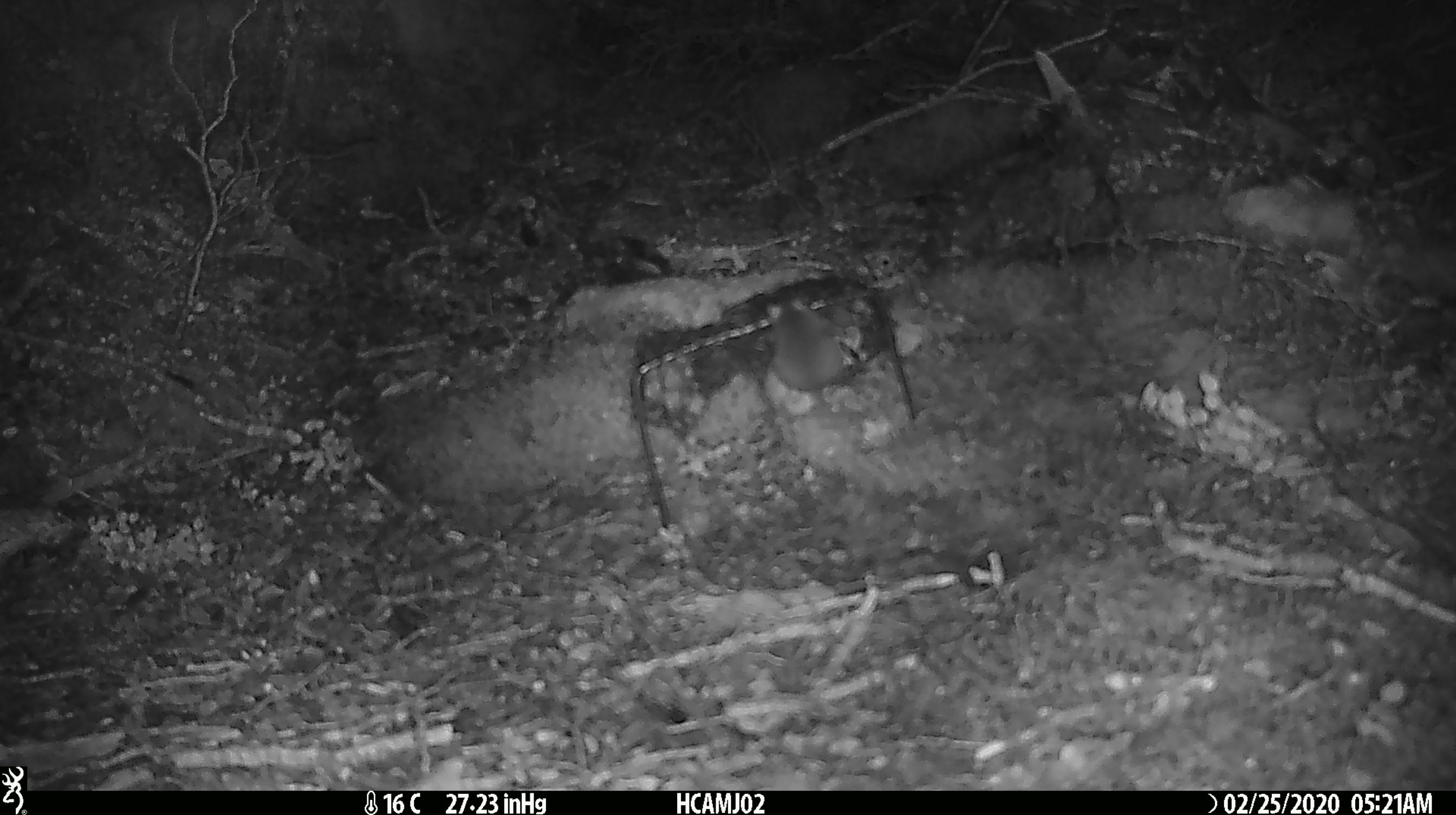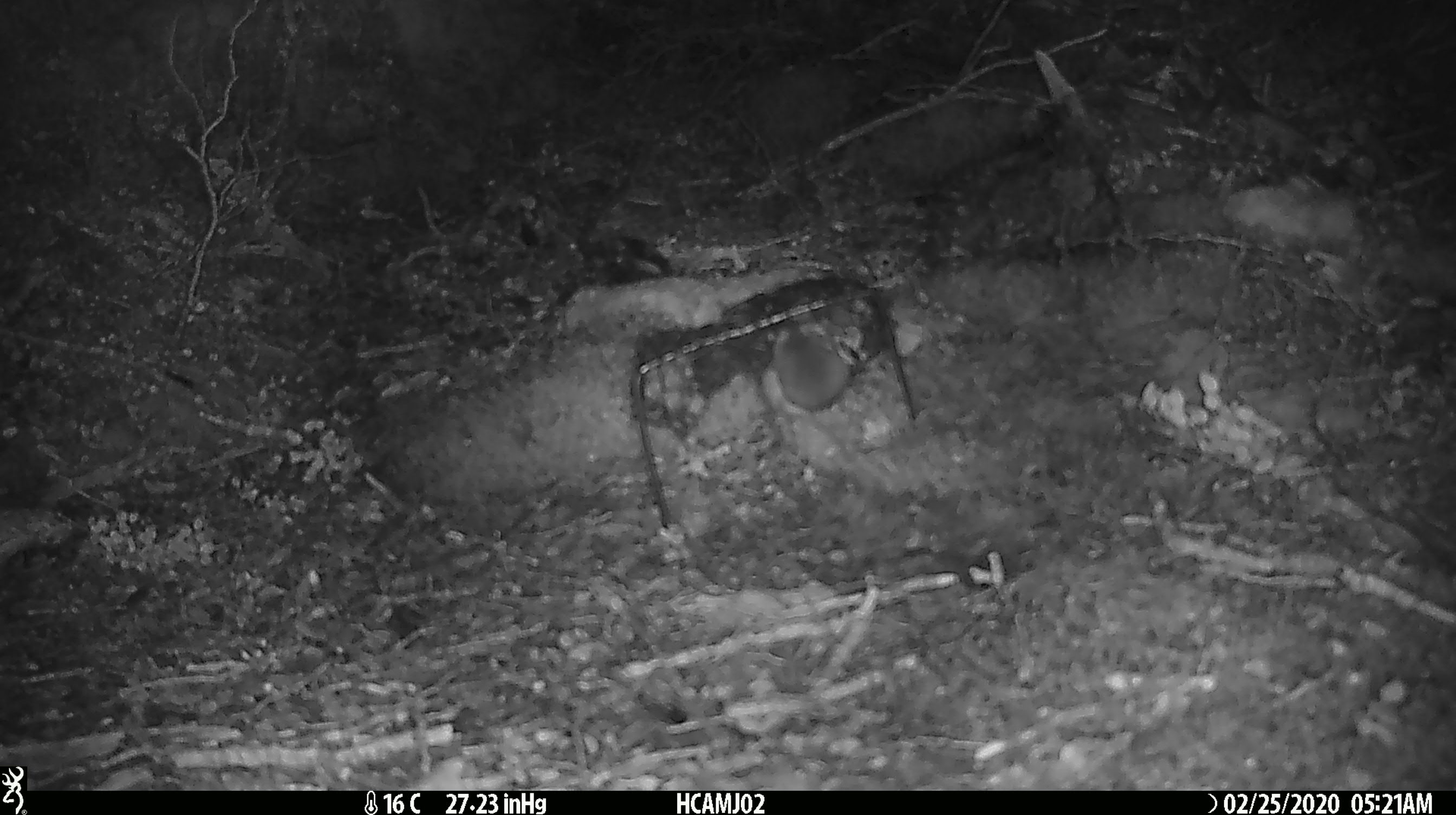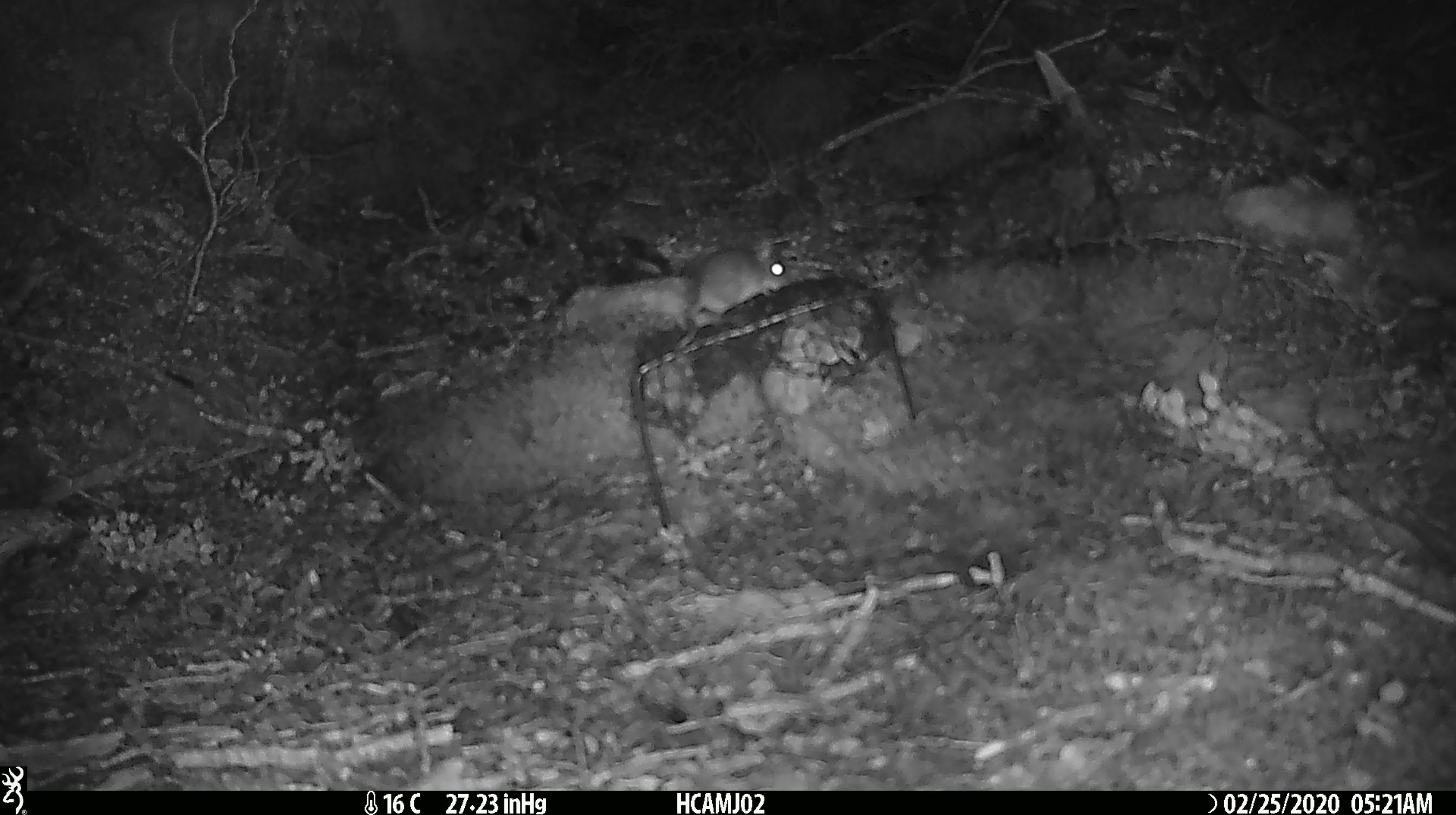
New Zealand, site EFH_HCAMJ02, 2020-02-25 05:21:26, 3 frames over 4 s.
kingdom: Animalia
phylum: Chordata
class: Mammalia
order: Rodentia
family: Muridae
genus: Mus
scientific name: Mus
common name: mouse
Mouse (Mus).